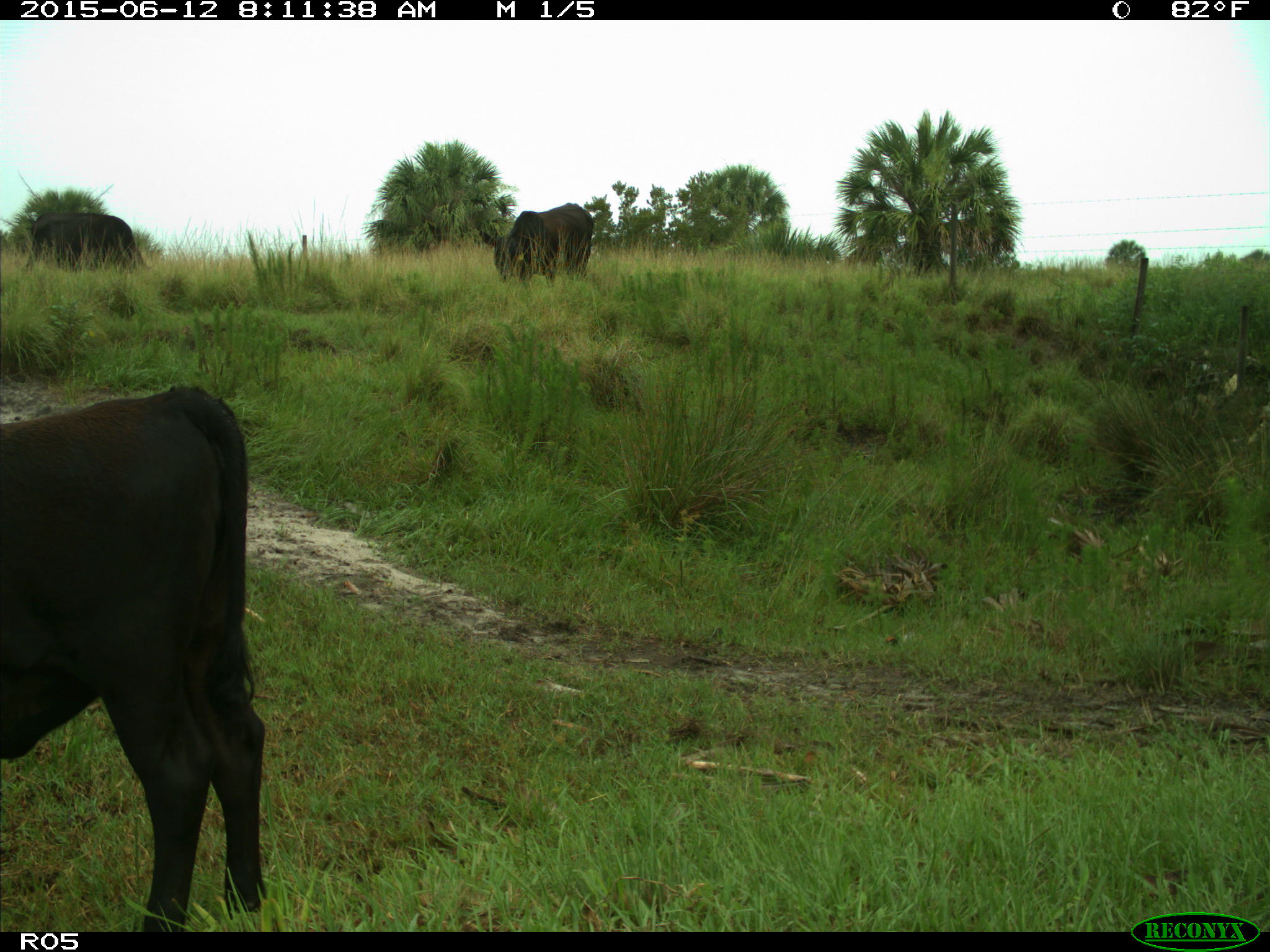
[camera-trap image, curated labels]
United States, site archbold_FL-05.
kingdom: Animalia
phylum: Chordata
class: Mammalia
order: Artiodactyla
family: Bovidae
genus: Bos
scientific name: Bos taurus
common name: domestic cow